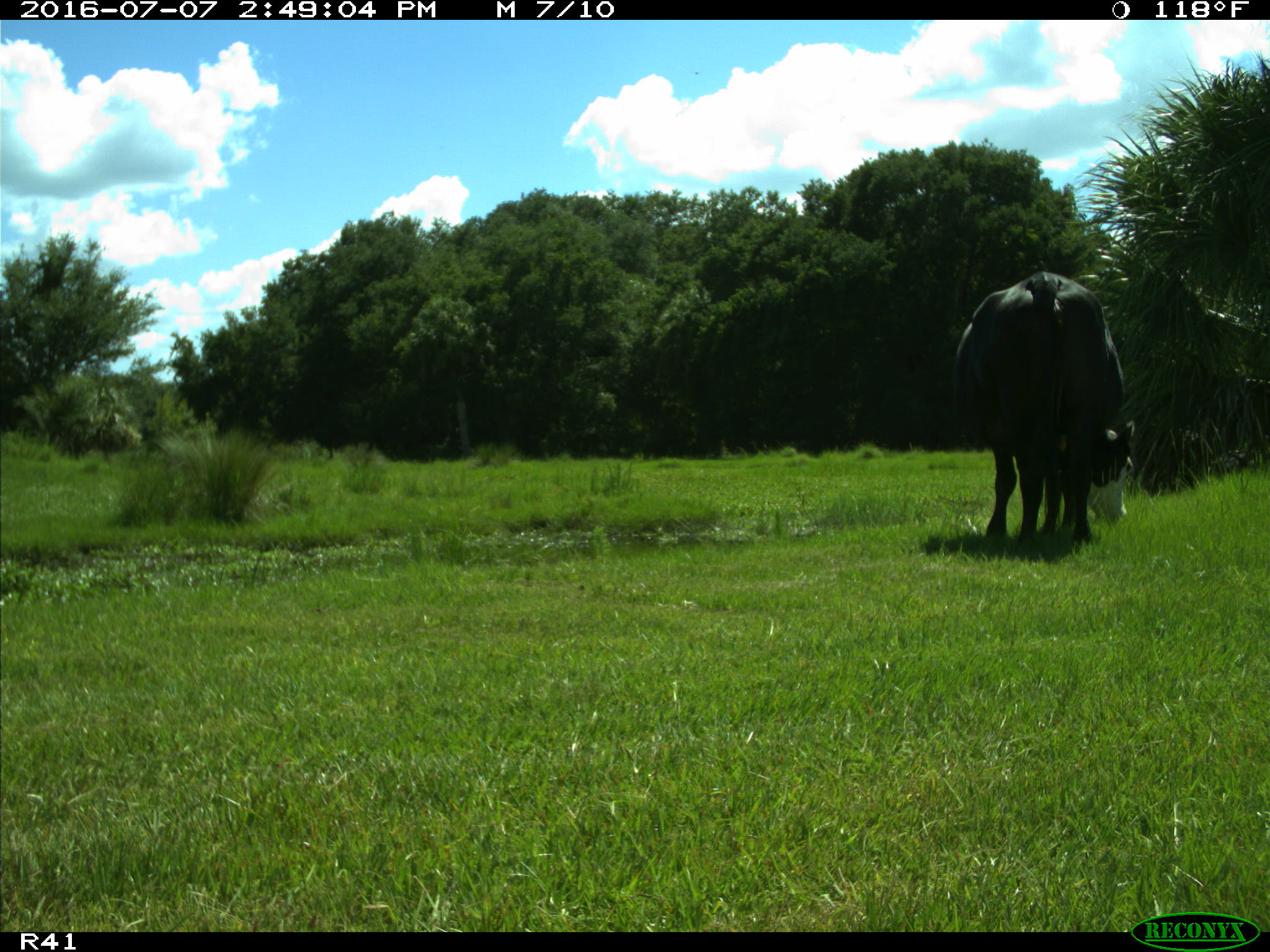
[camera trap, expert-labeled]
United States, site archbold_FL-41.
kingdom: Animalia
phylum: Chordata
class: Mammalia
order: Artiodactyla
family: Bovidae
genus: Bos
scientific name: Bos taurus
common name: domestic cow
Bos taurus (domestic cow).